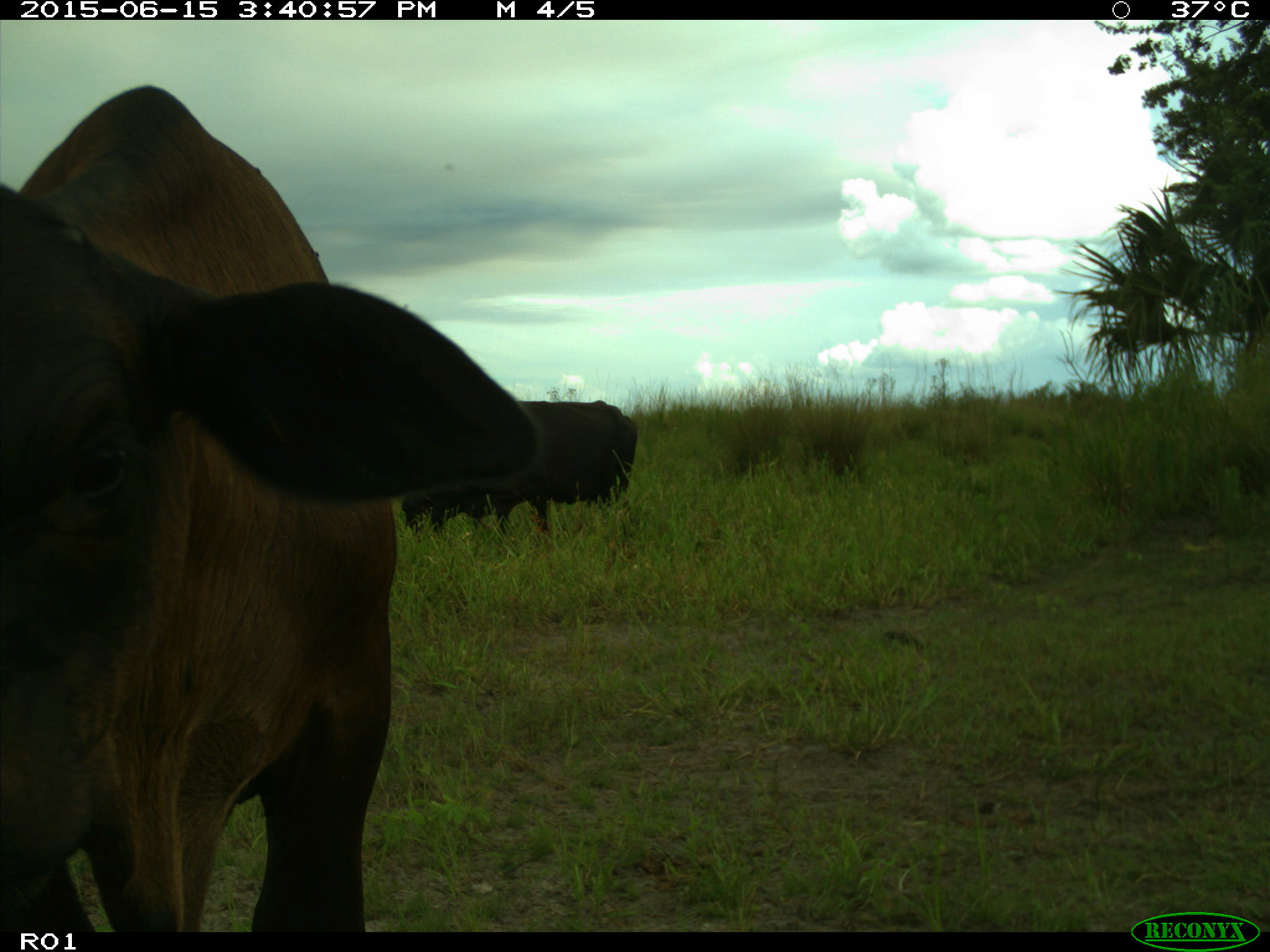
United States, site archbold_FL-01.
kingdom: Animalia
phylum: Chordata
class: Mammalia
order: Artiodactyla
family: Bovidae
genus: Bos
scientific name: Bos taurus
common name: domestic cow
Bos taurus (domestic cow).